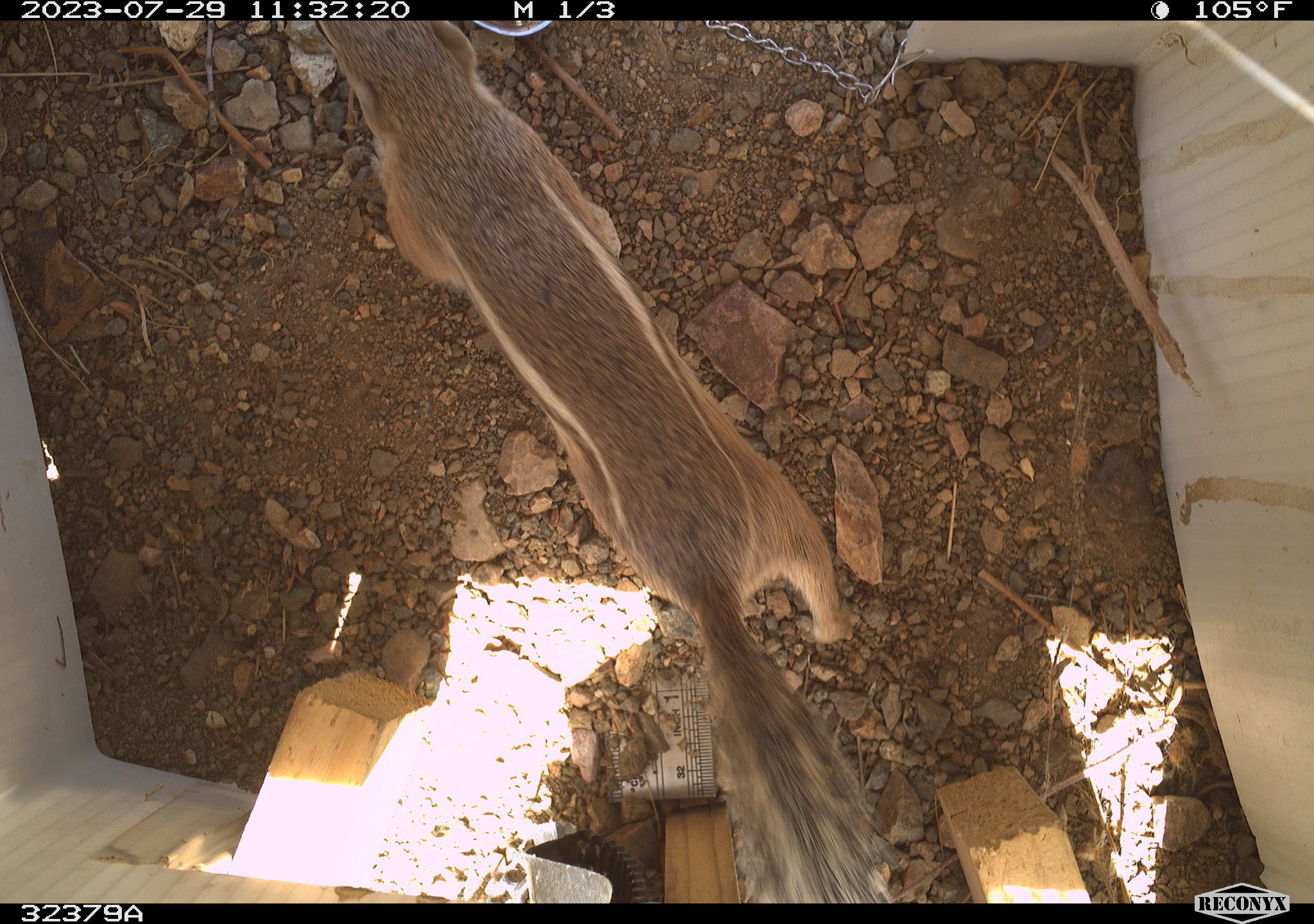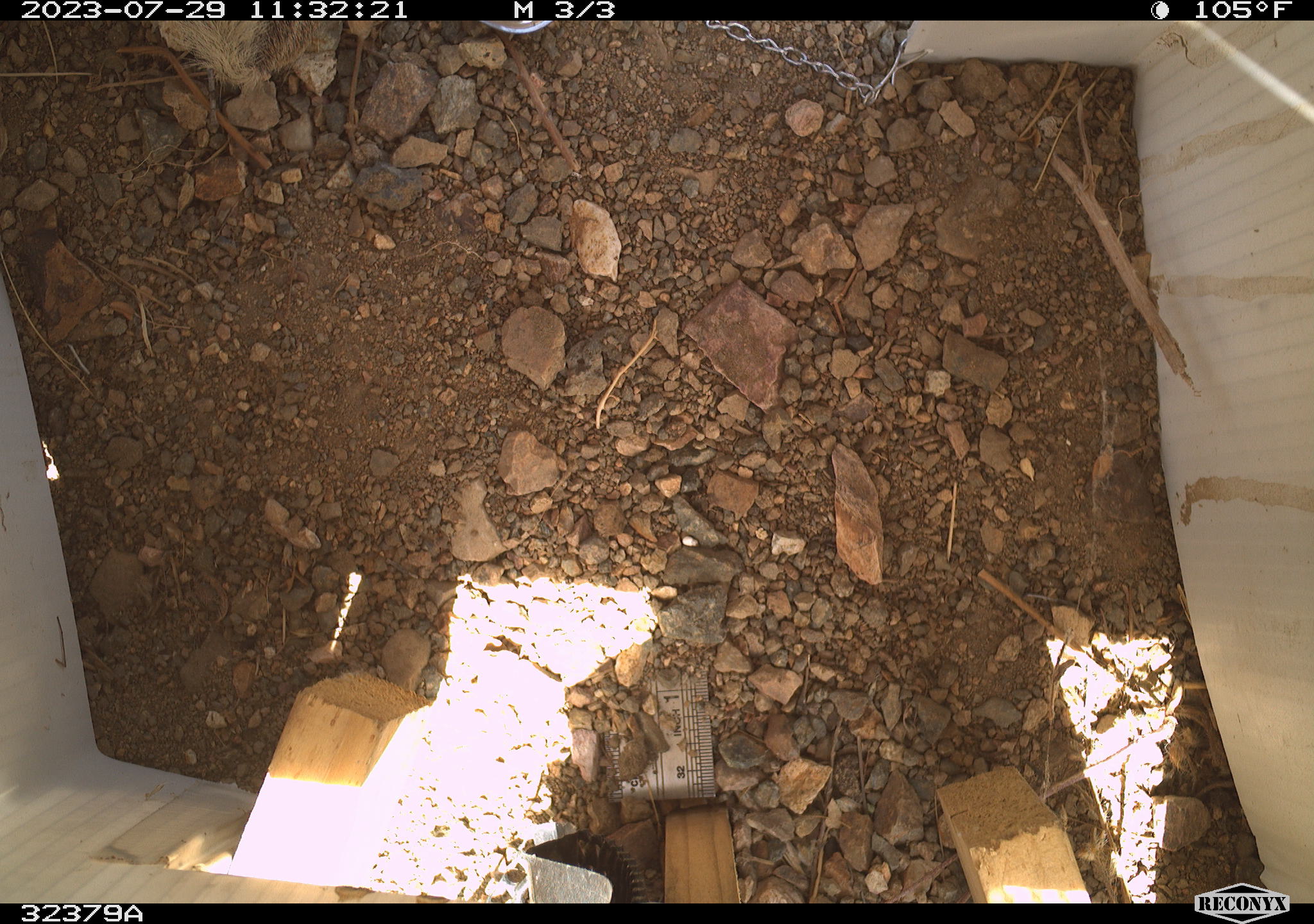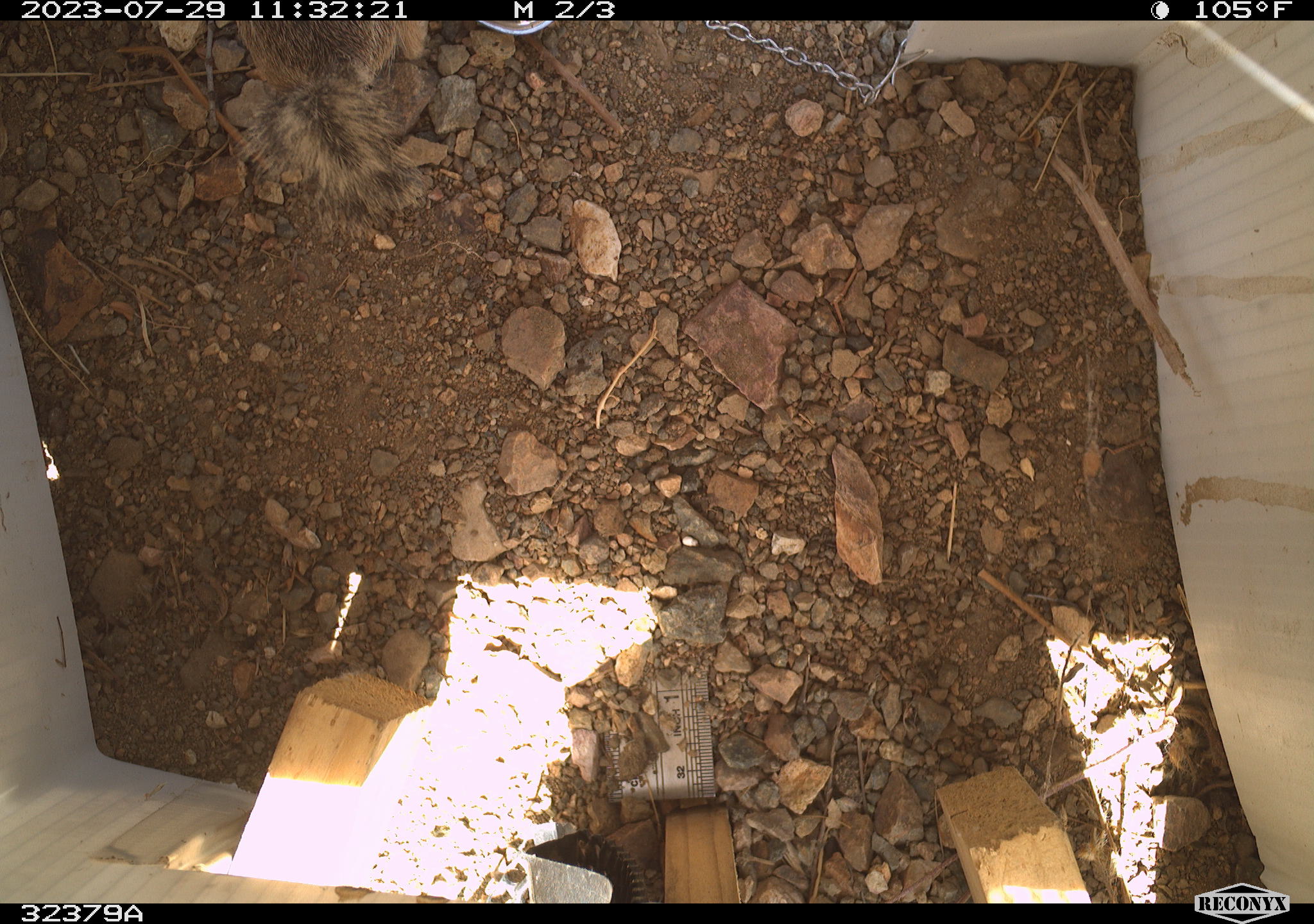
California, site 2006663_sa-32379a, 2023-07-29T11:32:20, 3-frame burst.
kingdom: Animalia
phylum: Chordata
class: Mammalia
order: Rodentia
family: Sciuridae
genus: Ammospermophilus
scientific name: Ammospermophilus leucurus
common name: white-tailed antelope squirrel